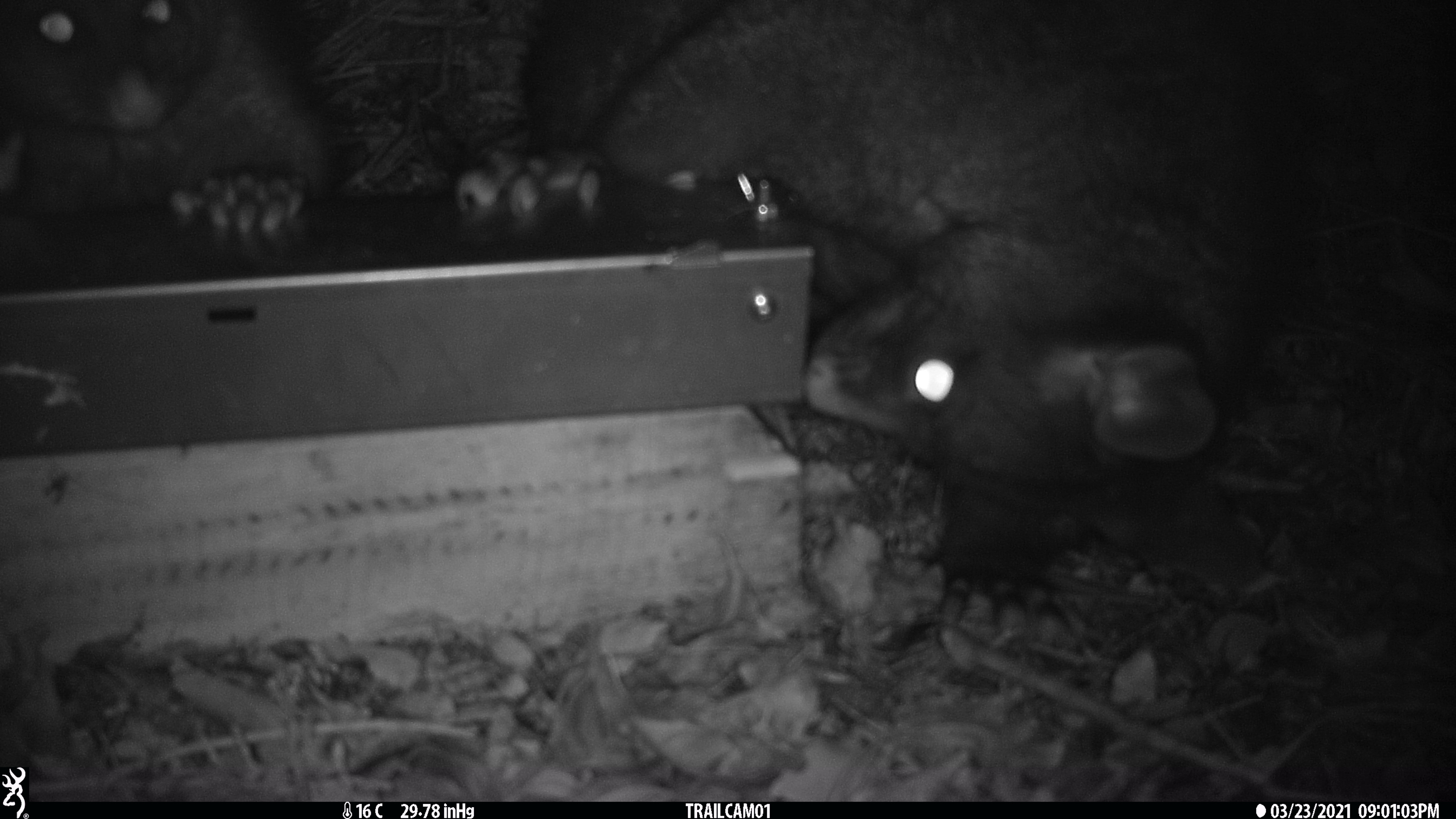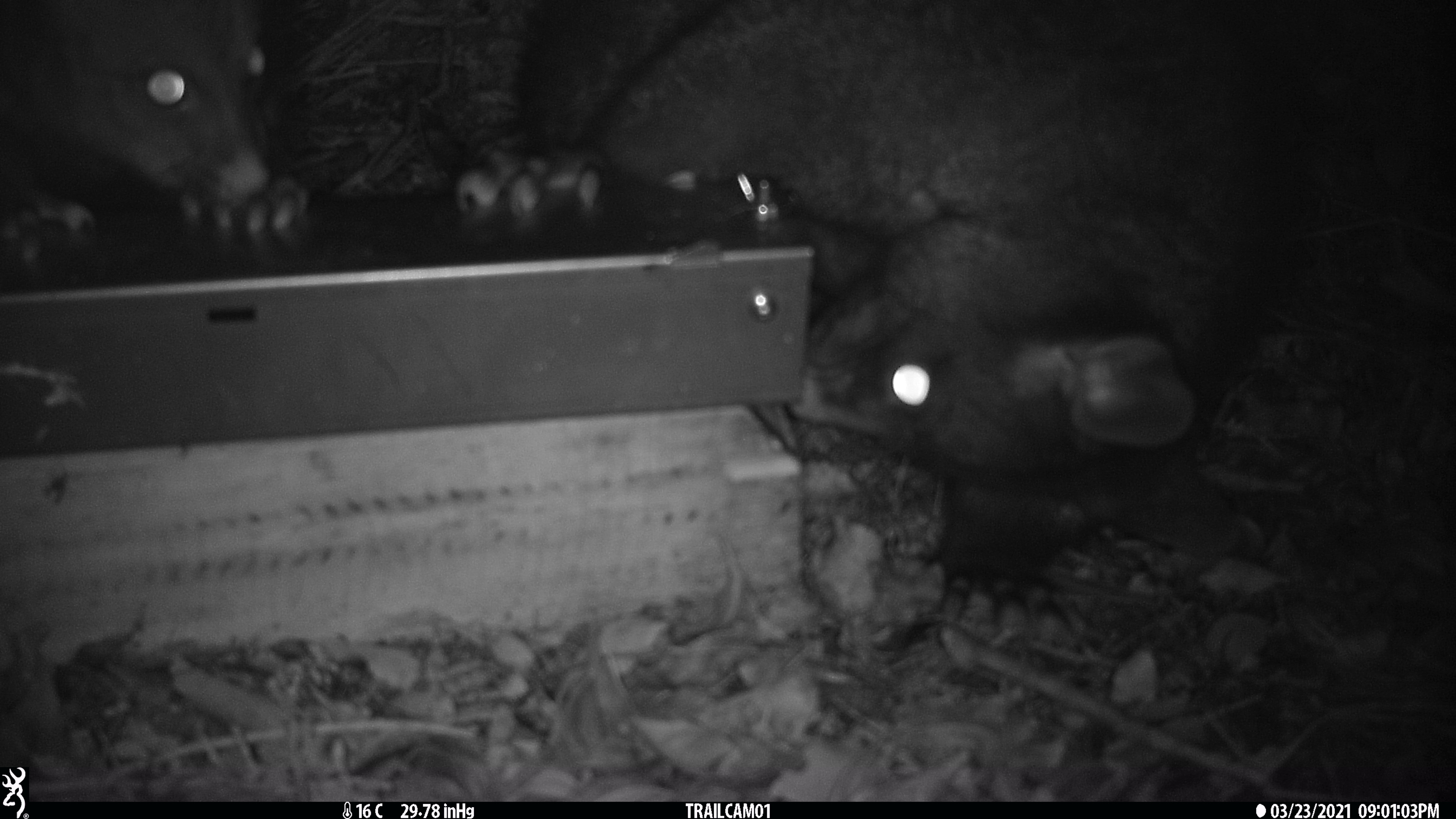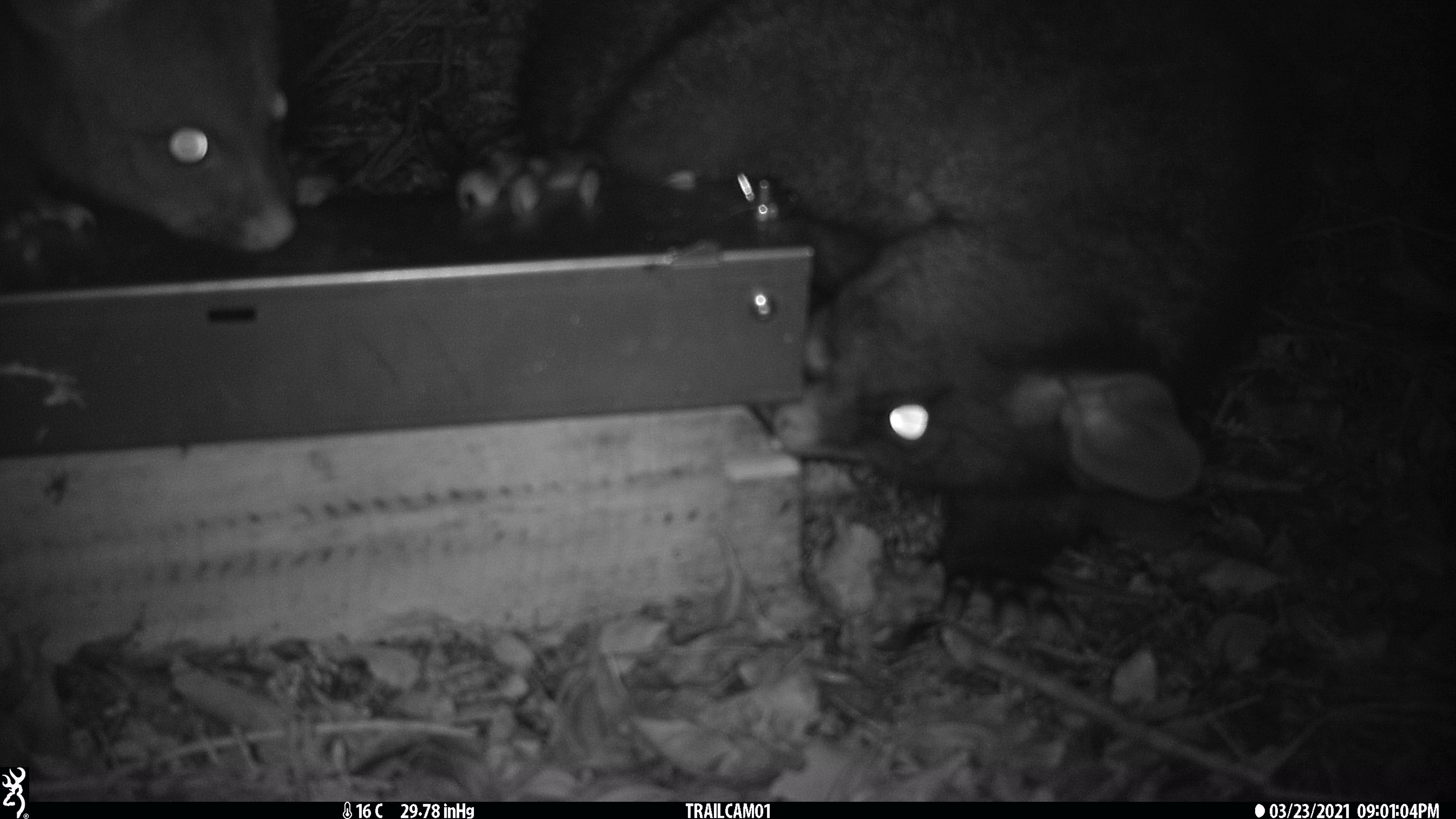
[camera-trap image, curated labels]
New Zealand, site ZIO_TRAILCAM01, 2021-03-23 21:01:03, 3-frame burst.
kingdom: Animalia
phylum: Chordata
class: Mammalia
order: Diprotodontia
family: Phalangeridae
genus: Trichosurus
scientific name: Trichosurus vulpecula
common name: common brushtail possum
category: possum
Possum (common brushtail possum) (Trichosurus vulpecula).